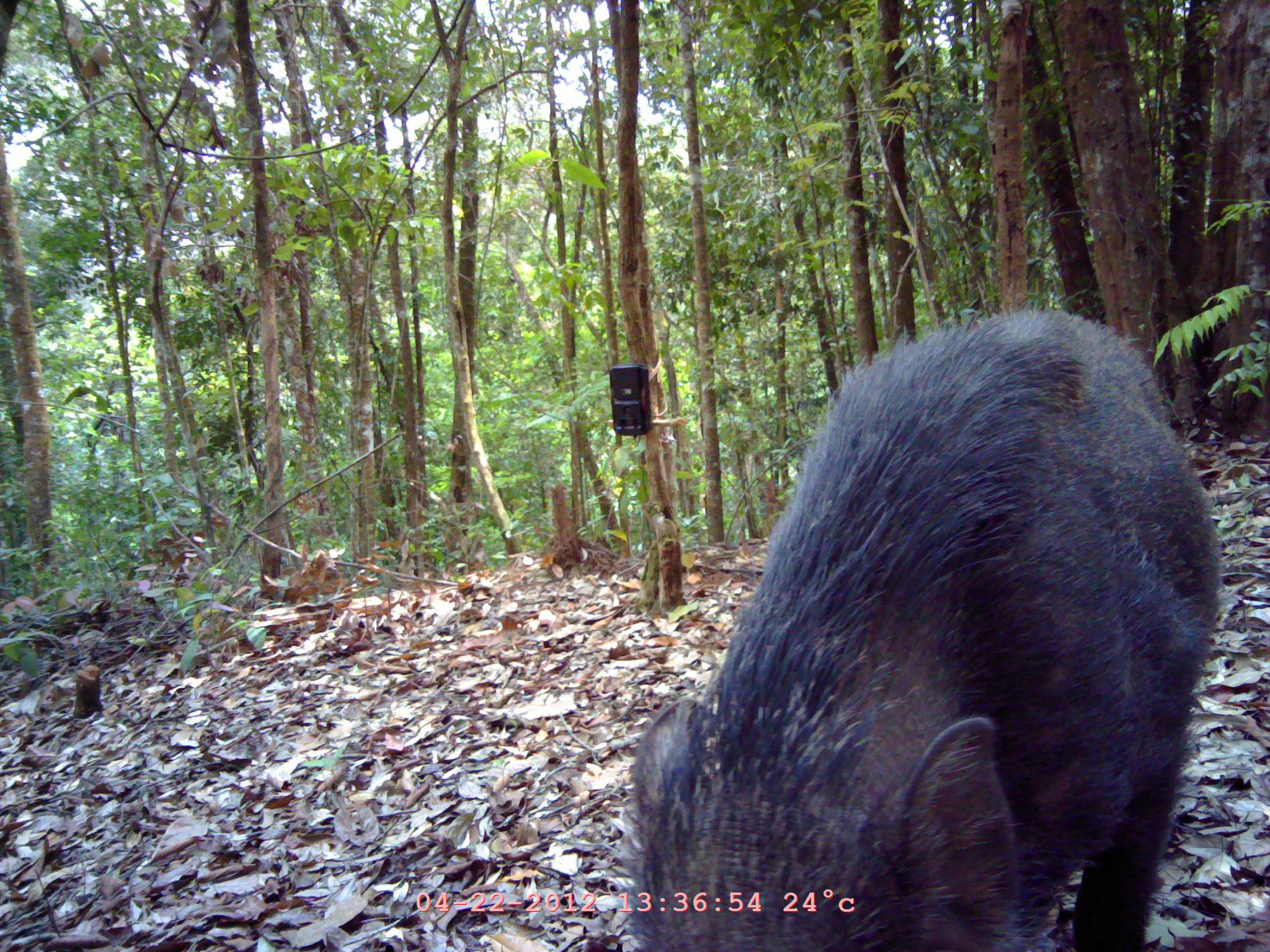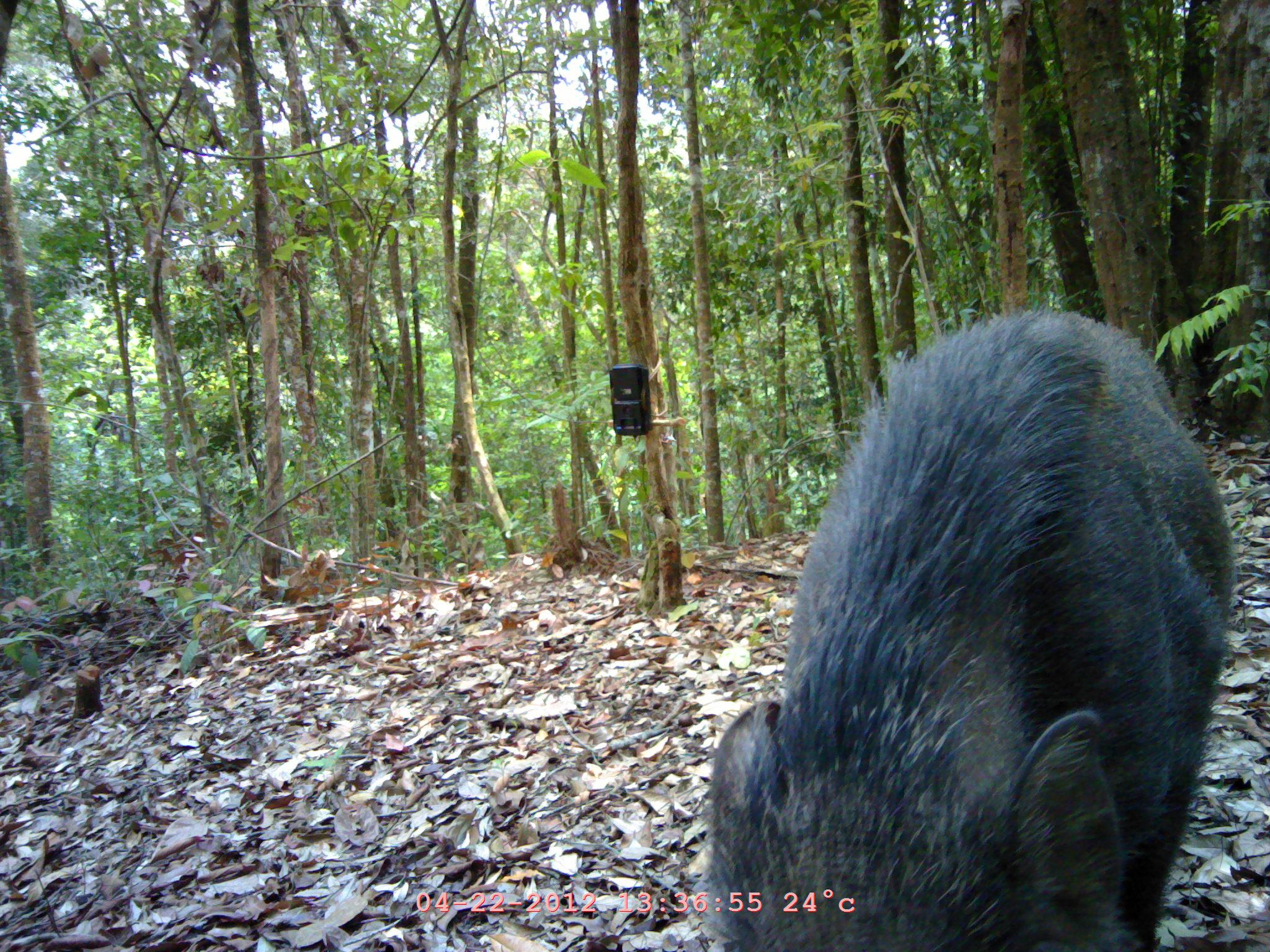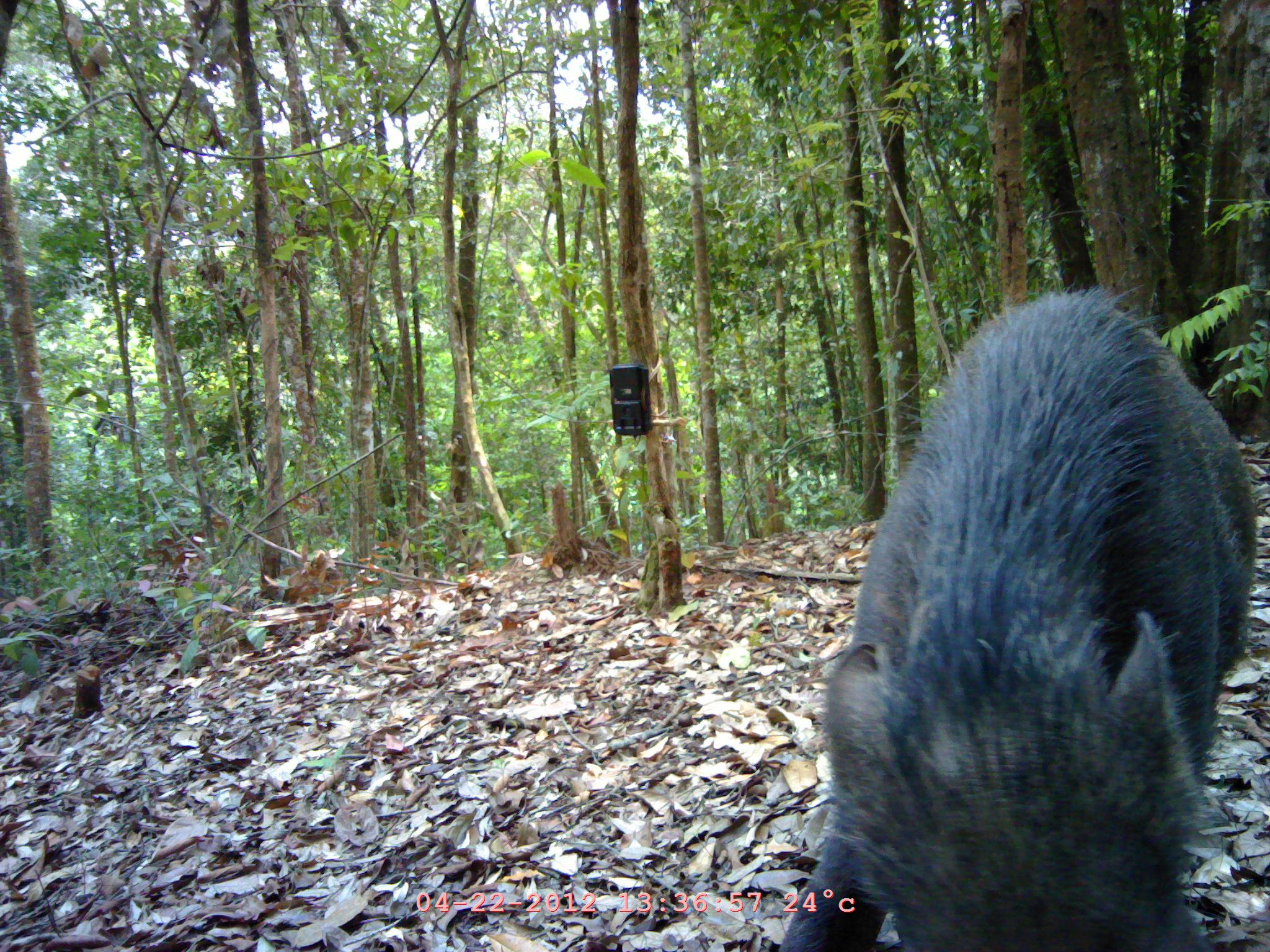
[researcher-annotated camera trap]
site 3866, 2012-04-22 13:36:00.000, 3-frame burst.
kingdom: Animalia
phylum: Chordata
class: Mammalia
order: Artiodactyla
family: Suidae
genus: Sus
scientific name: Sus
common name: pigs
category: sus sp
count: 1